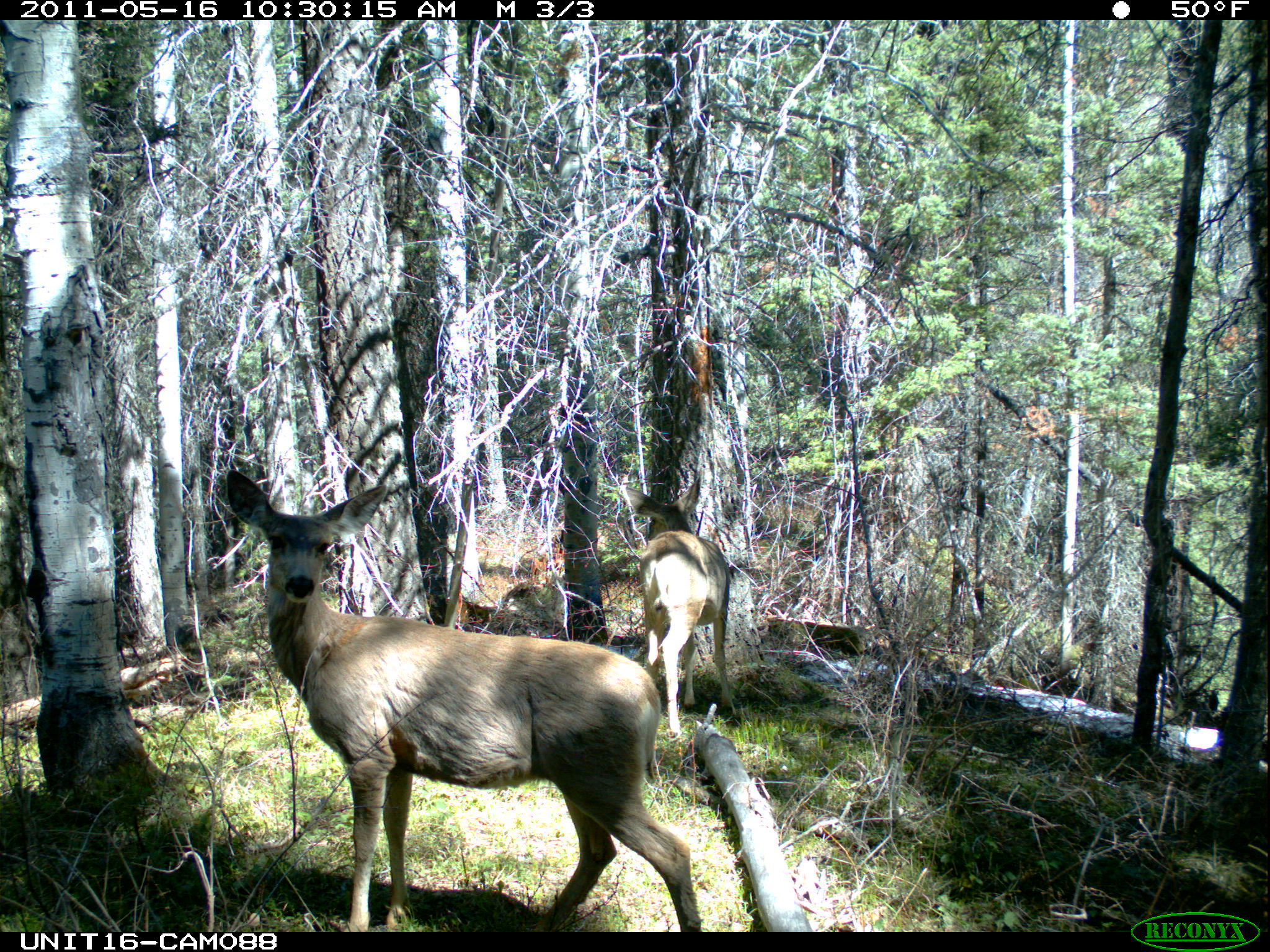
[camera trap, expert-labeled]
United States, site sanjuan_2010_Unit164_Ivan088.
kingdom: Animalia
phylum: Chordata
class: Mammalia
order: Artiodactyla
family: Cervidae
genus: Odocoileus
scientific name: Odocoileus hemionus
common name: mule deer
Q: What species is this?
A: Odocoileus hemionus (mule deer).